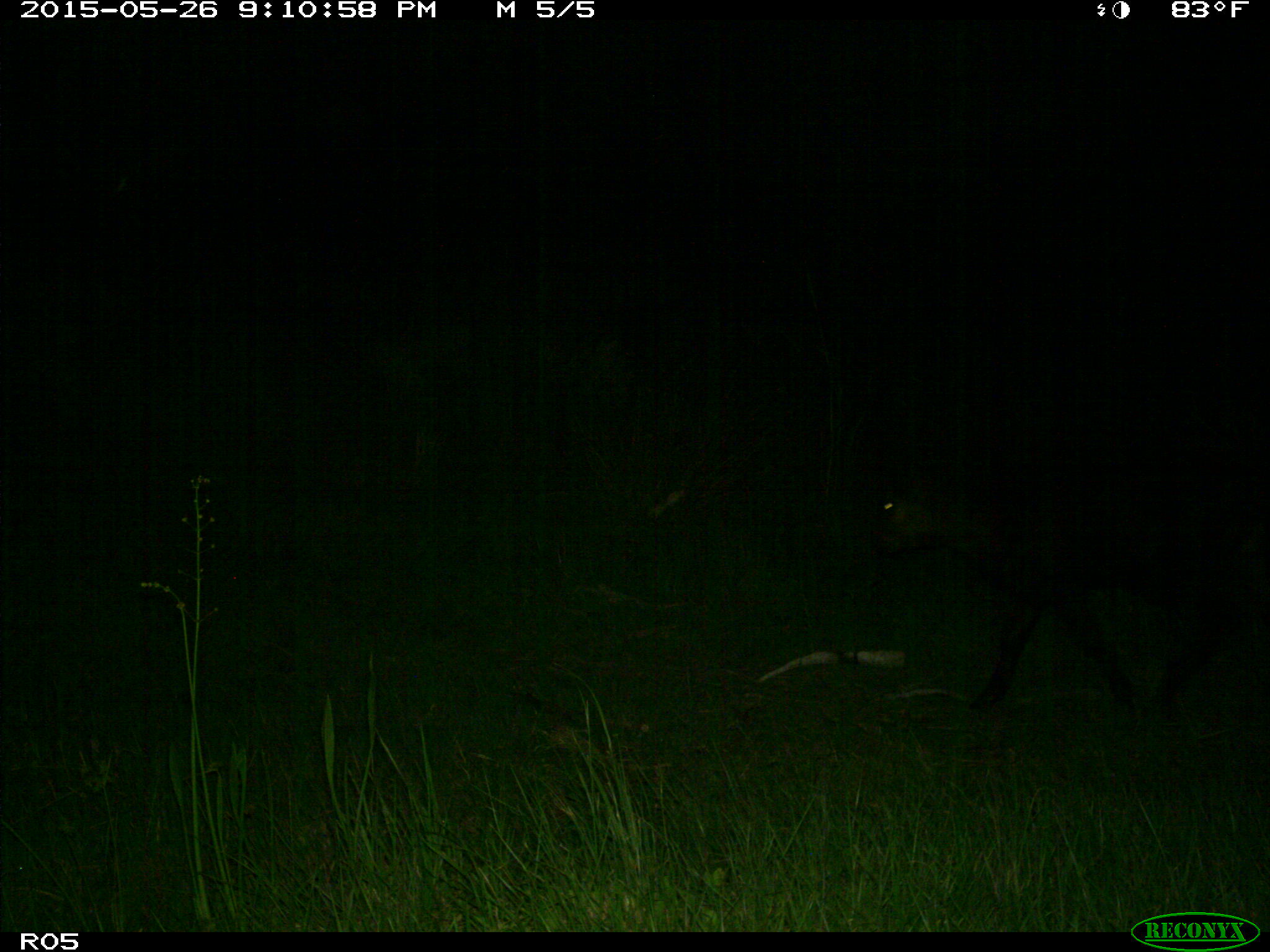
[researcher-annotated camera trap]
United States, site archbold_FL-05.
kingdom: Animalia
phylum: Chordata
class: Mammalia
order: Artiodactyla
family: Bovidae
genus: Bos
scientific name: Bos taurus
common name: domestic cow